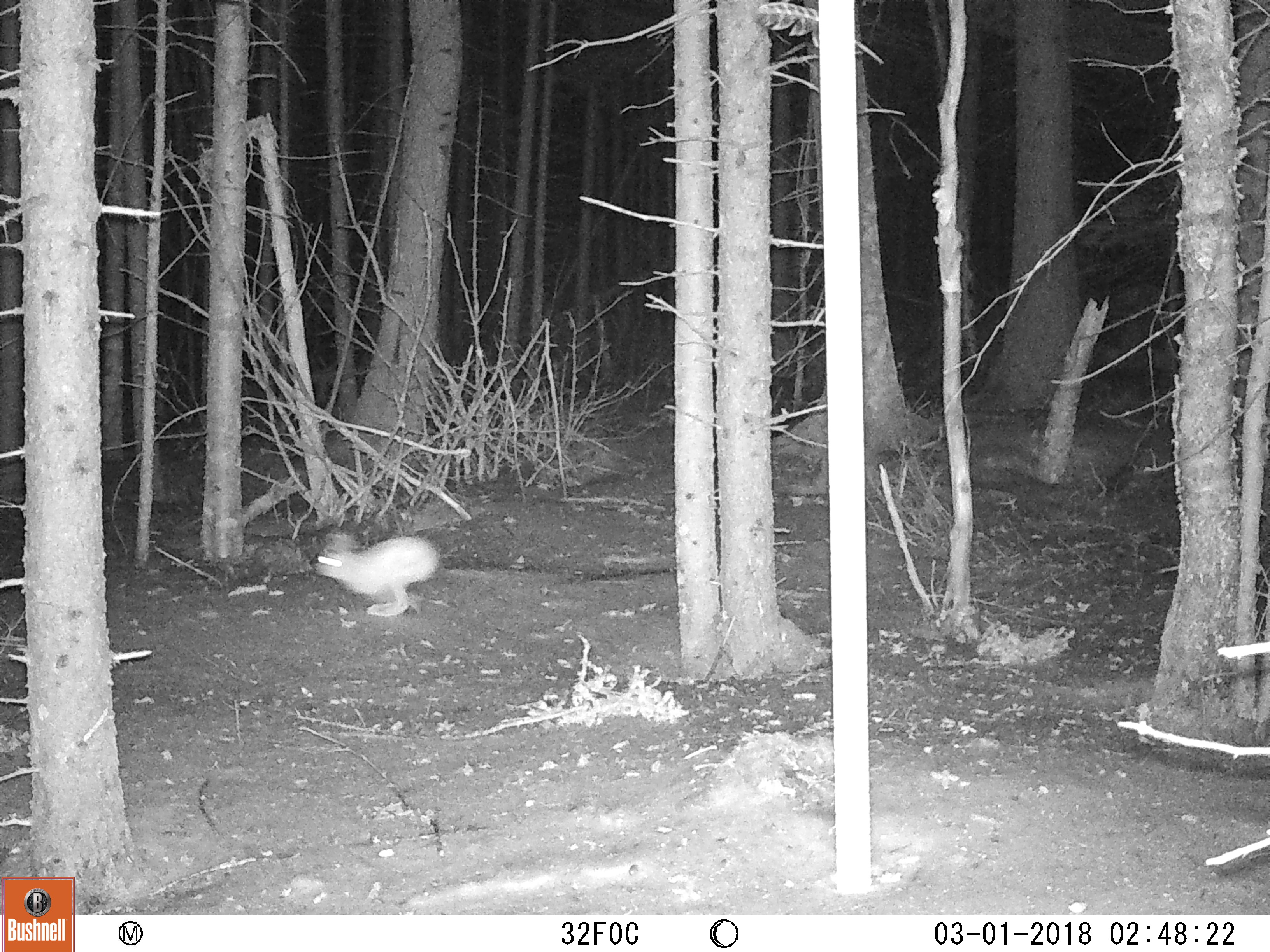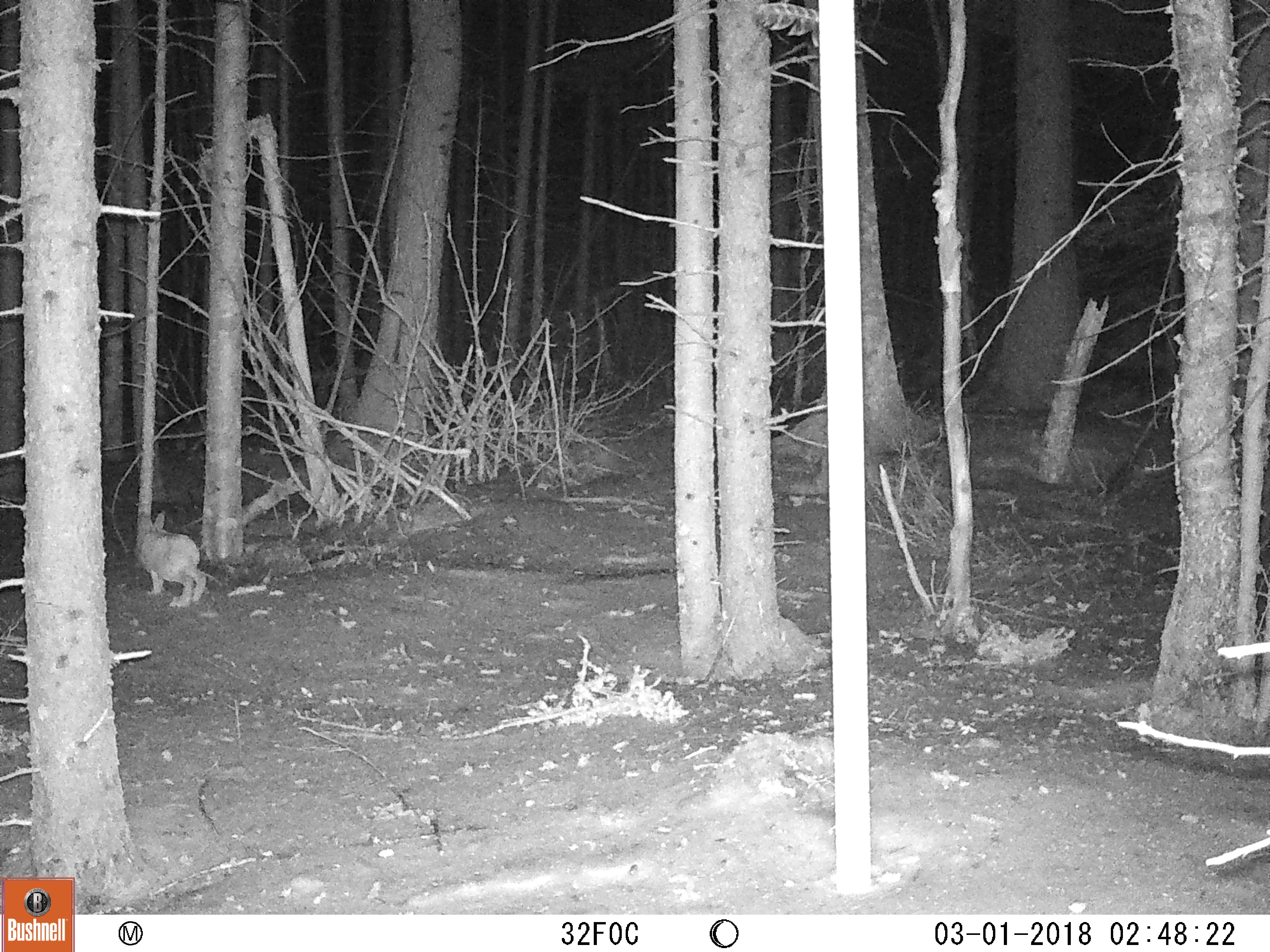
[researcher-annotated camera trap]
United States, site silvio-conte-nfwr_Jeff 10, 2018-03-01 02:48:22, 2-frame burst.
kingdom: Animalia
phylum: Chordata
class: Mammalia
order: Lagomorpha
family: Leporidae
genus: Lepus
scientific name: Lepus americanus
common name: snowshoe hare